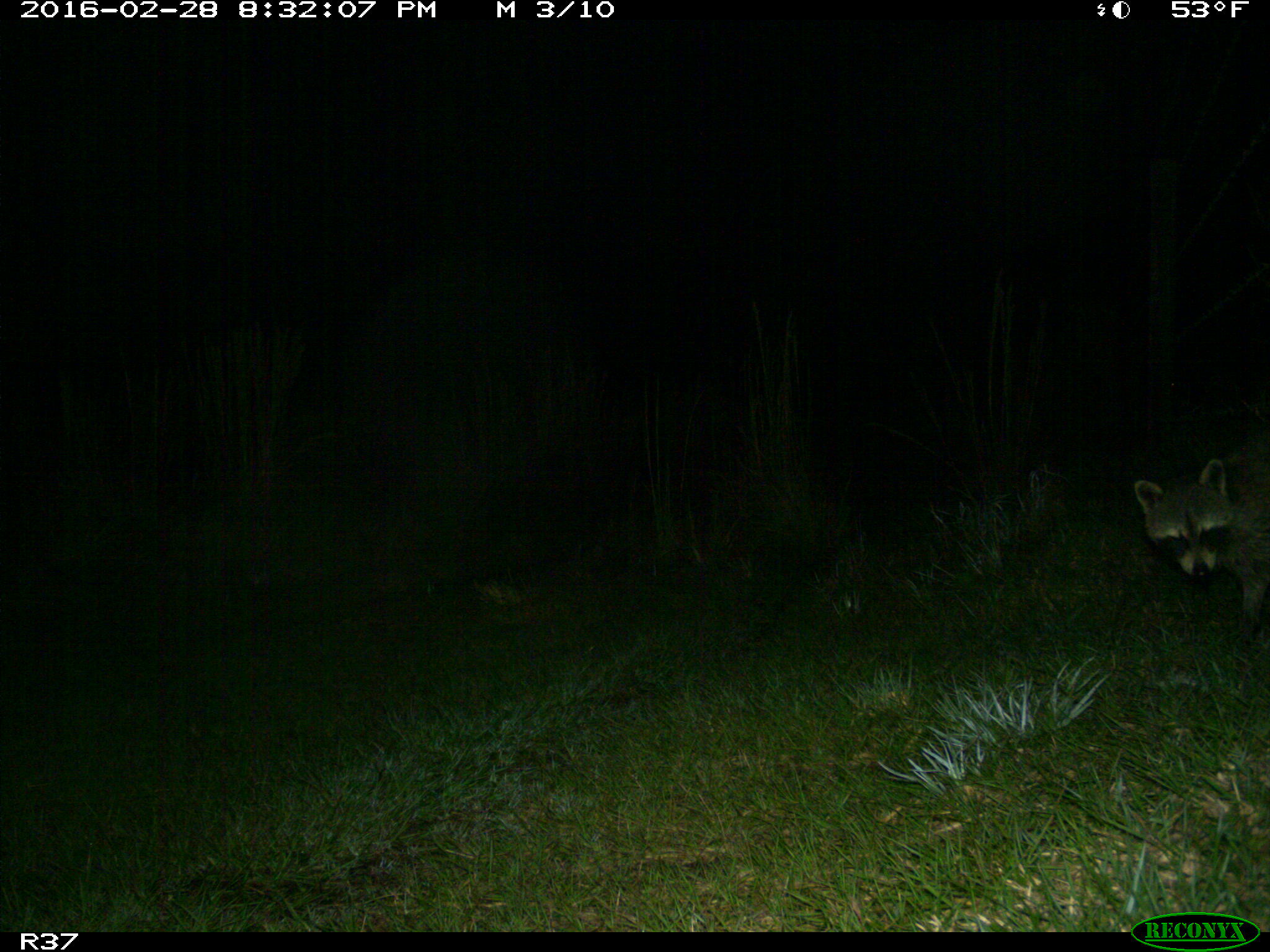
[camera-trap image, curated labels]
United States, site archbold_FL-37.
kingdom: Animalia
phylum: Chordata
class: Mammalia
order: Carnivora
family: Procyonidae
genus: Procyon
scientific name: Procyon lotor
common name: common raccoon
Procyon lotor (common raccoon).